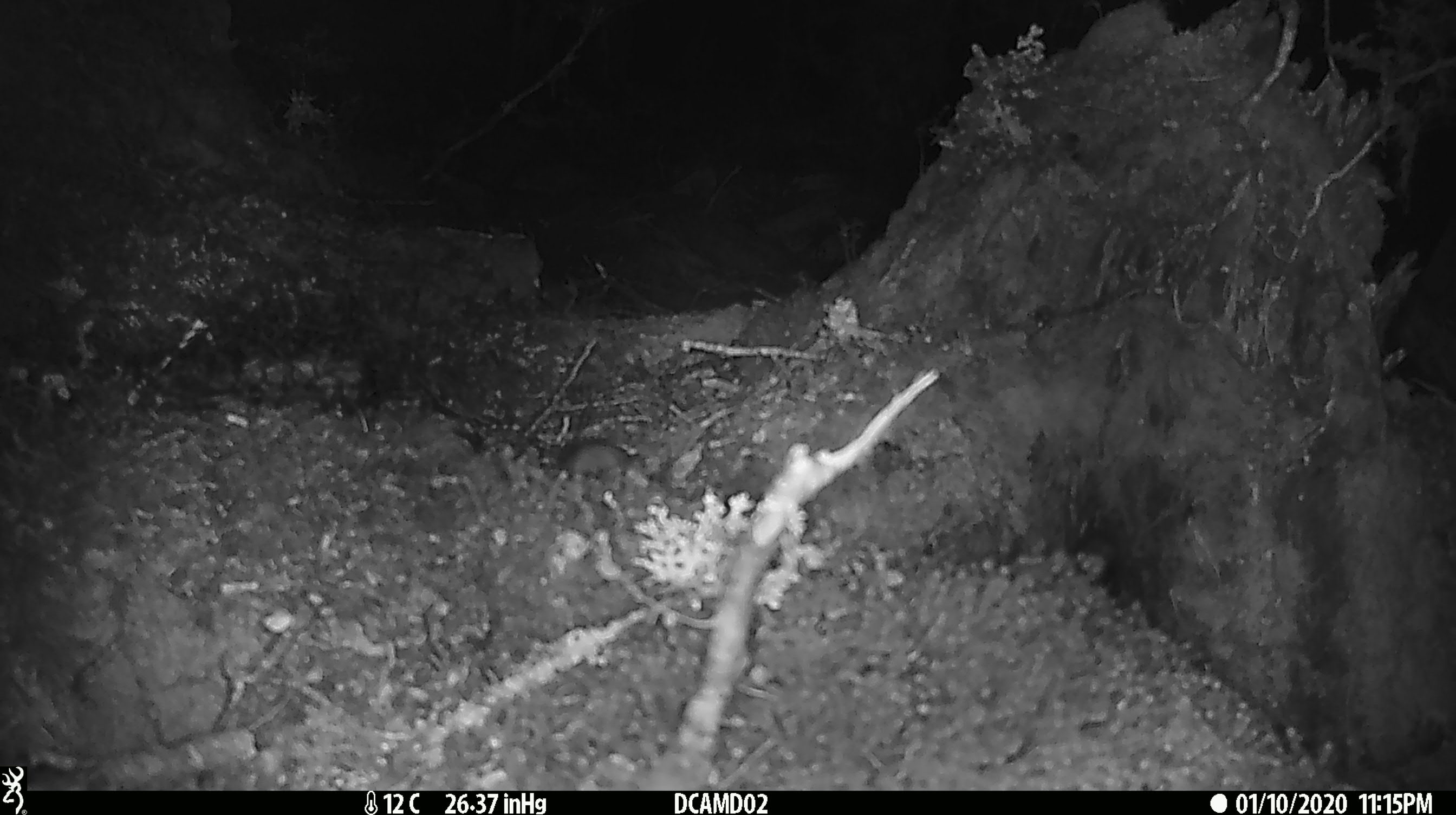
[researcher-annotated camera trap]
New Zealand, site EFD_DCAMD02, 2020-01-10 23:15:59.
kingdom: Animalia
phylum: Chordata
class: Mammalia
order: Rodentia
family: Muridae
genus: Mus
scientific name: Mus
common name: mouse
Mouse (Mus).